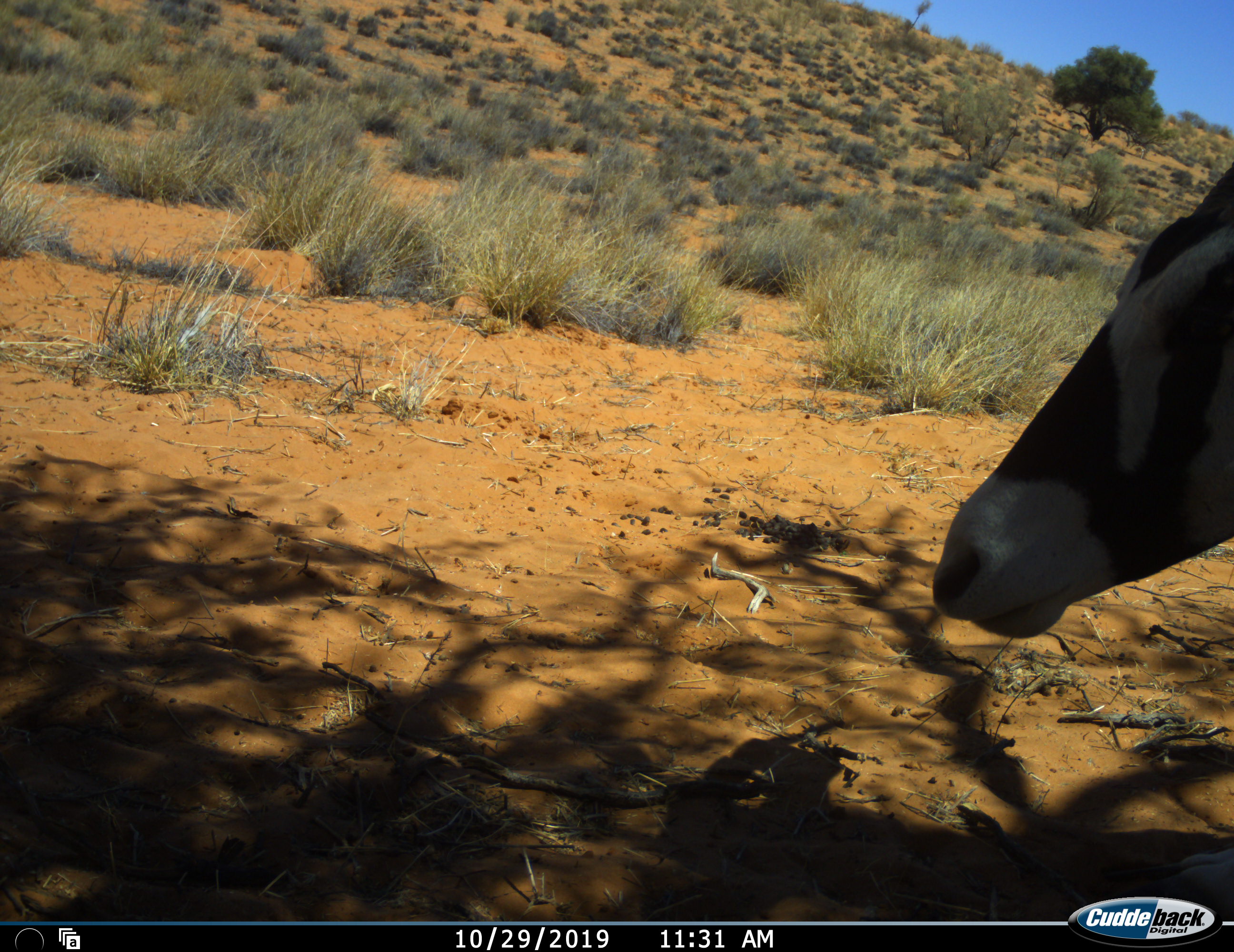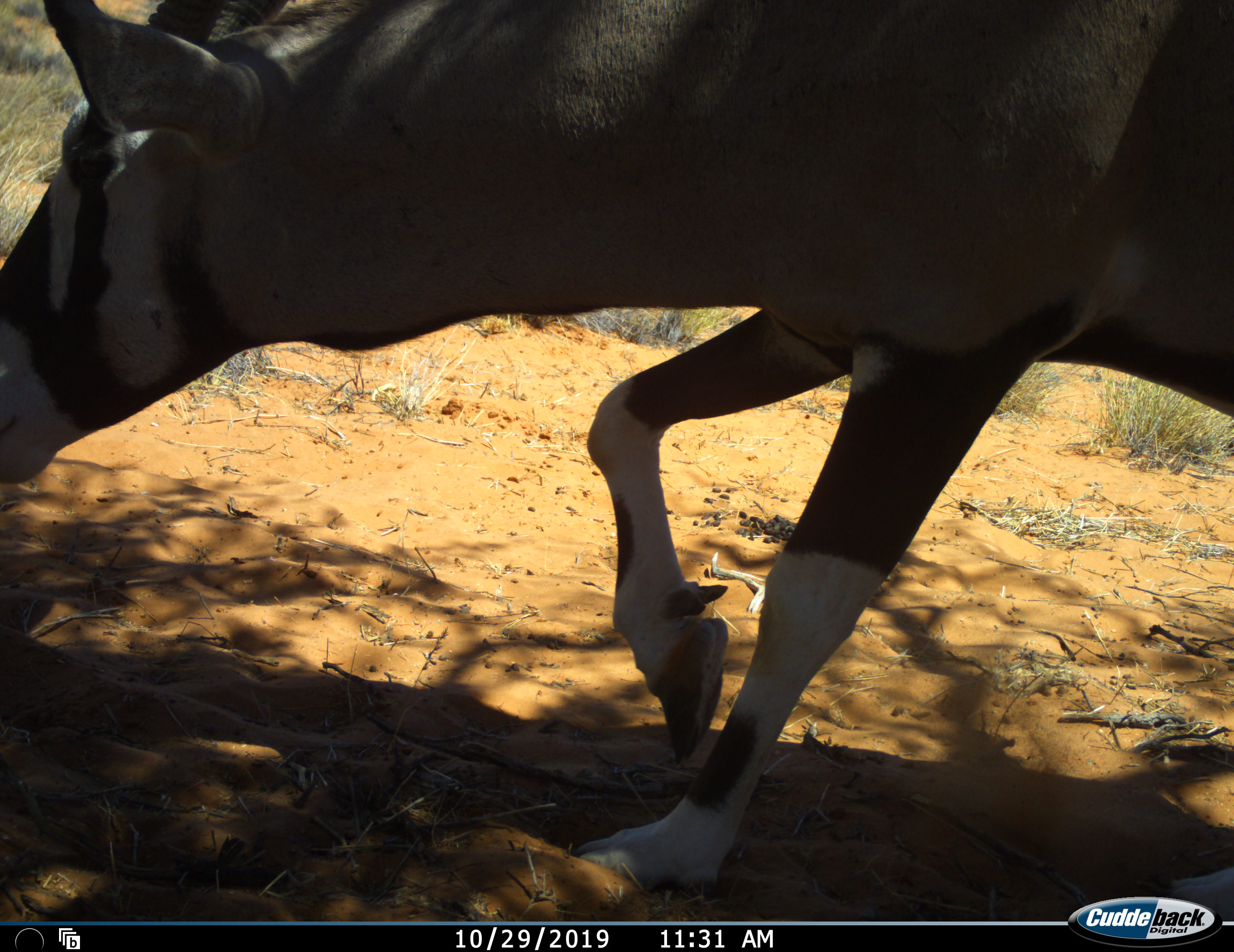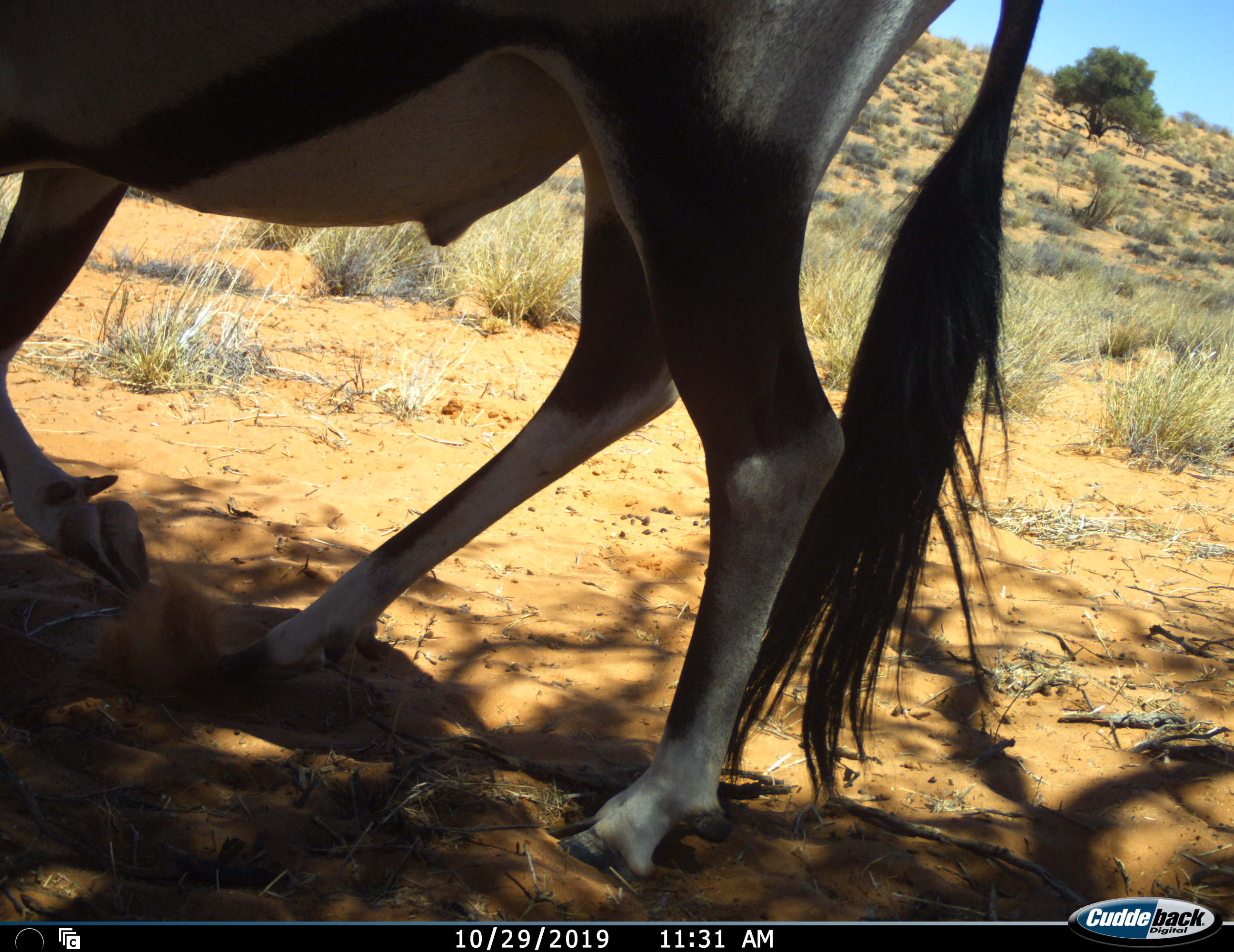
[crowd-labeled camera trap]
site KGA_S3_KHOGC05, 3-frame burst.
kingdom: Animalia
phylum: Chordata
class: Mammalia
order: Artiodactyla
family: Bovidae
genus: Oryx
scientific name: Oryx gazella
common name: gemsbok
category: oryx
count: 1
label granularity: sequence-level